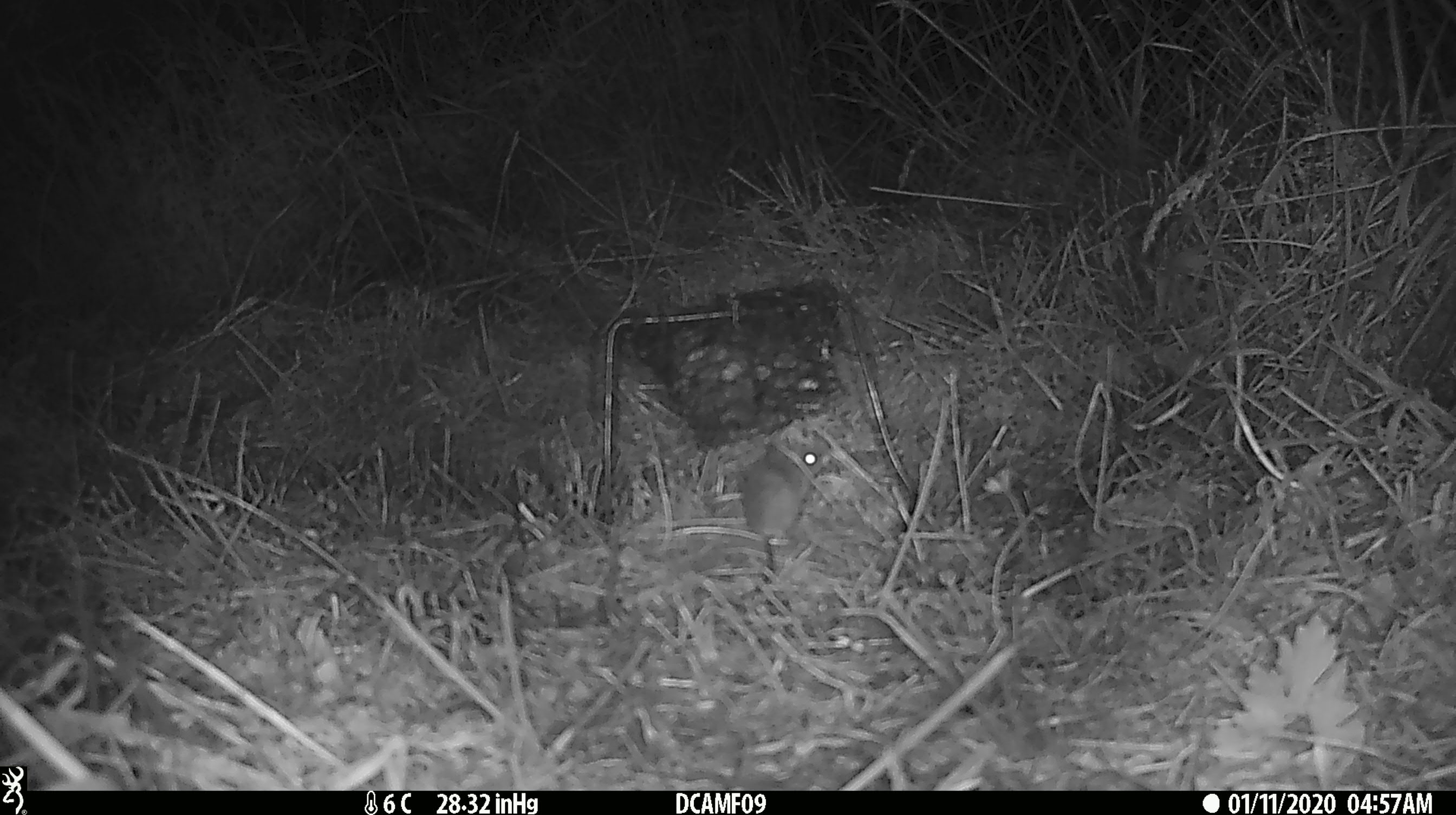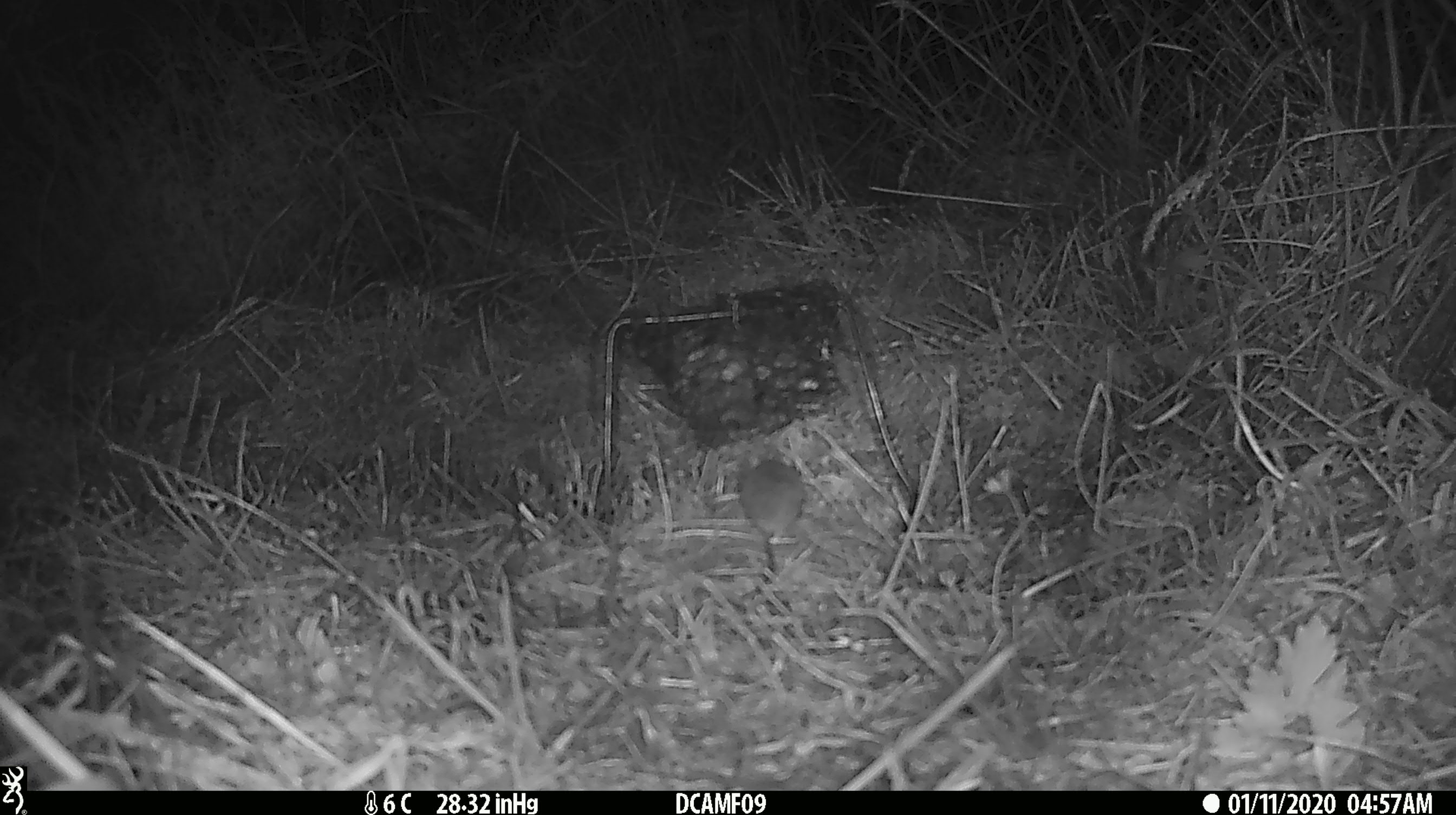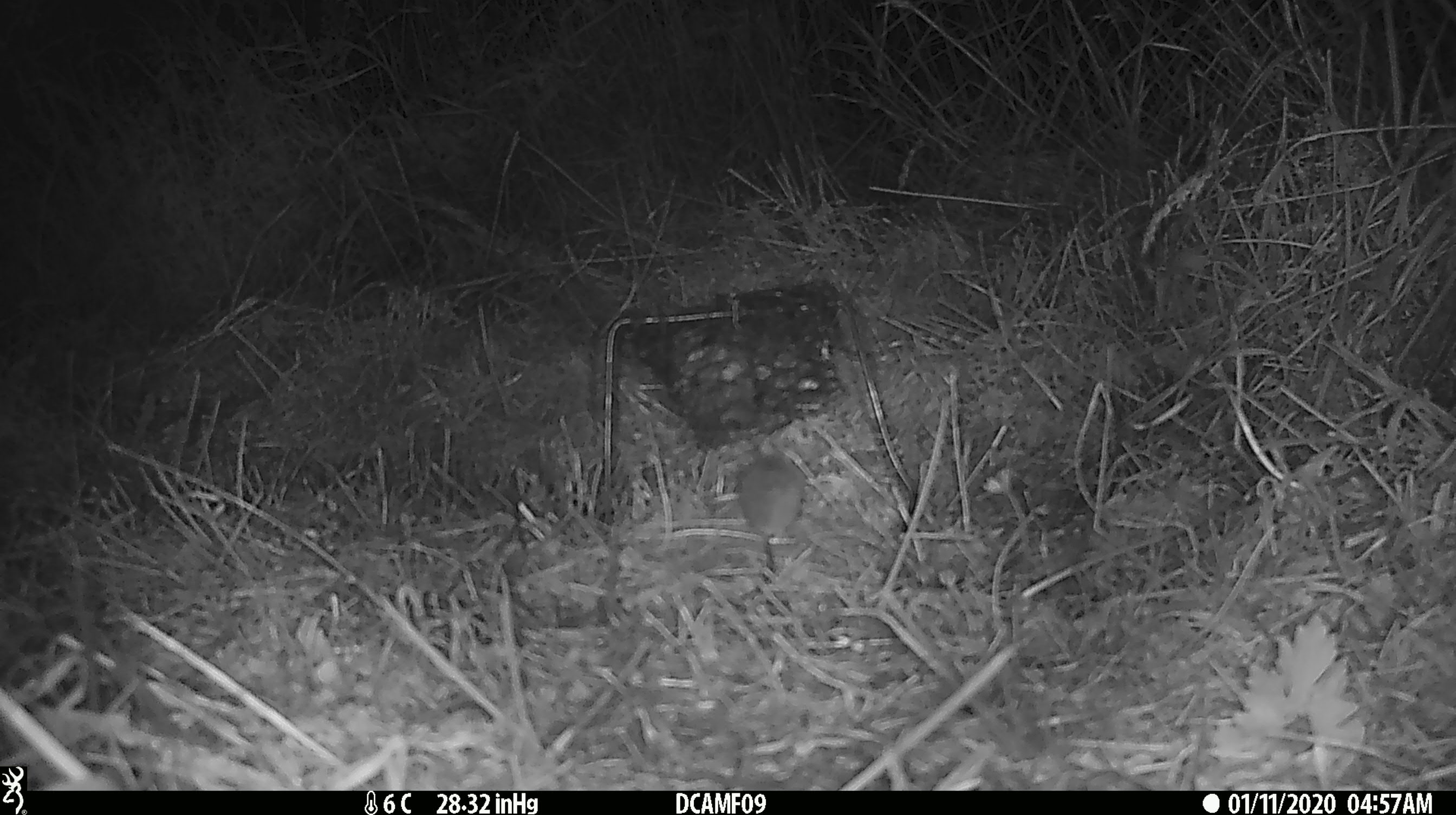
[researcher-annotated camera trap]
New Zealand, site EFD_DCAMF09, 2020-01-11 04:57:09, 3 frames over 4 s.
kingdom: Animalia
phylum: Chordata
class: Mammalia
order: Rodentia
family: Muridae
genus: Mus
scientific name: Mus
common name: mouse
Mouse (Mus).